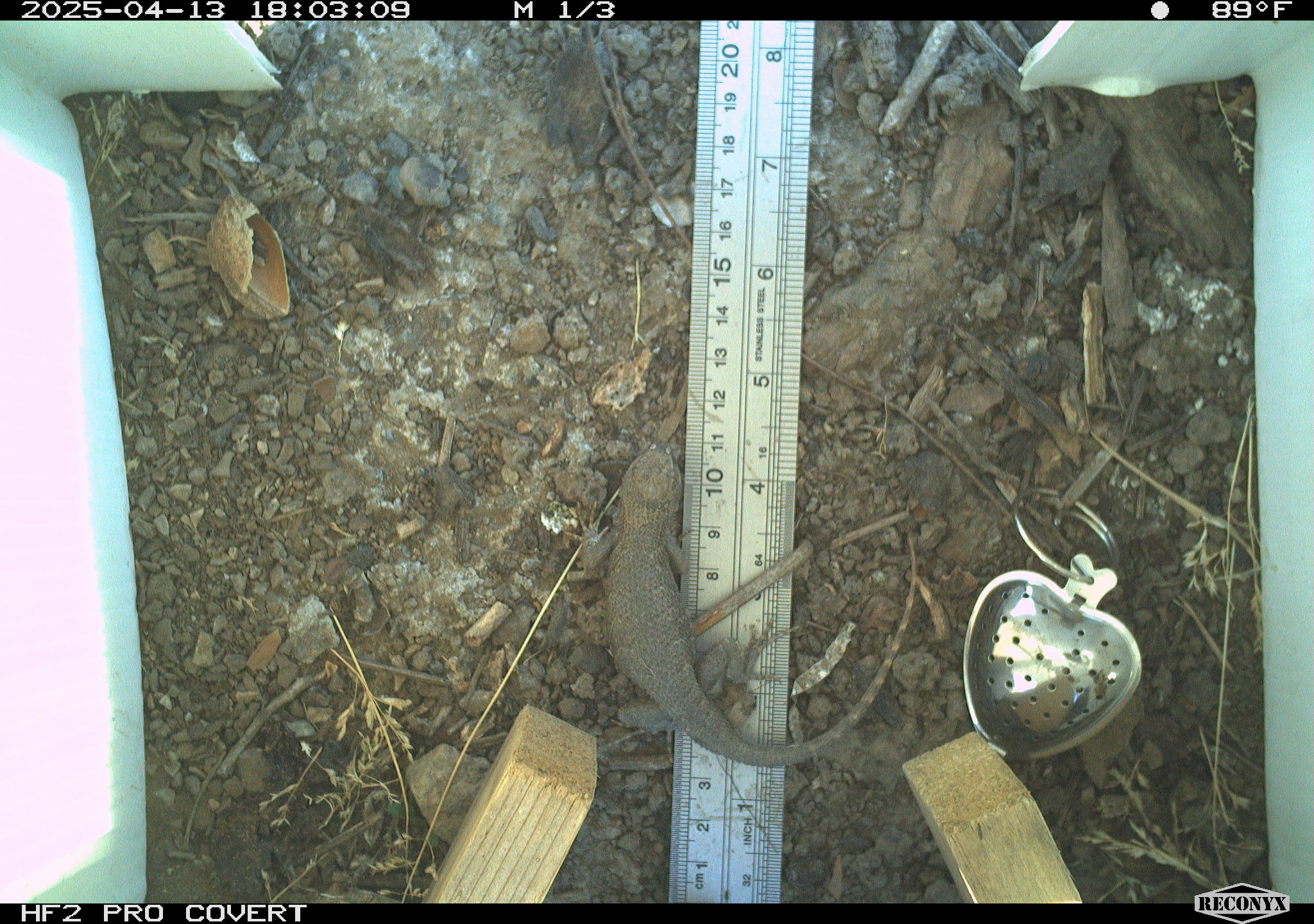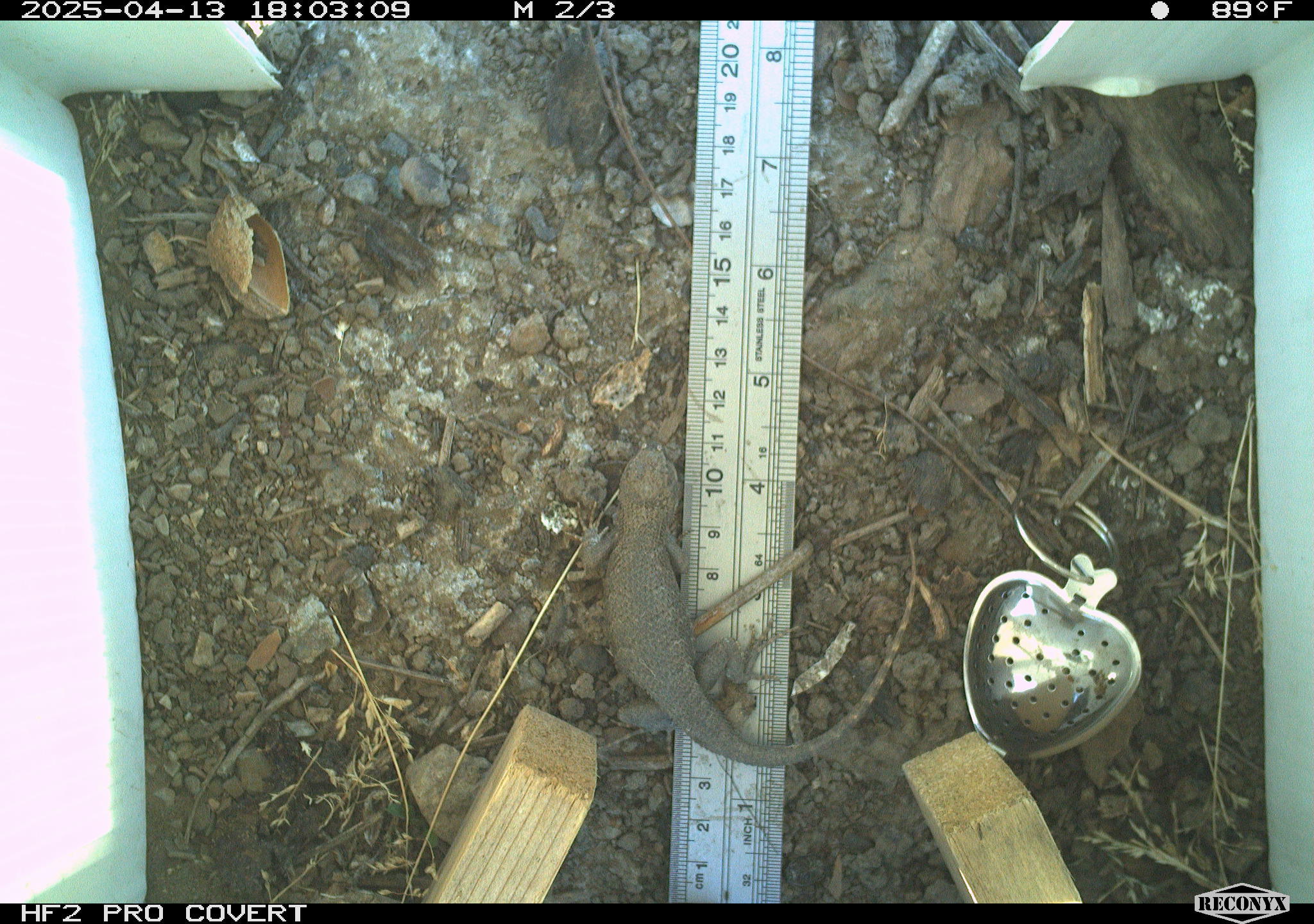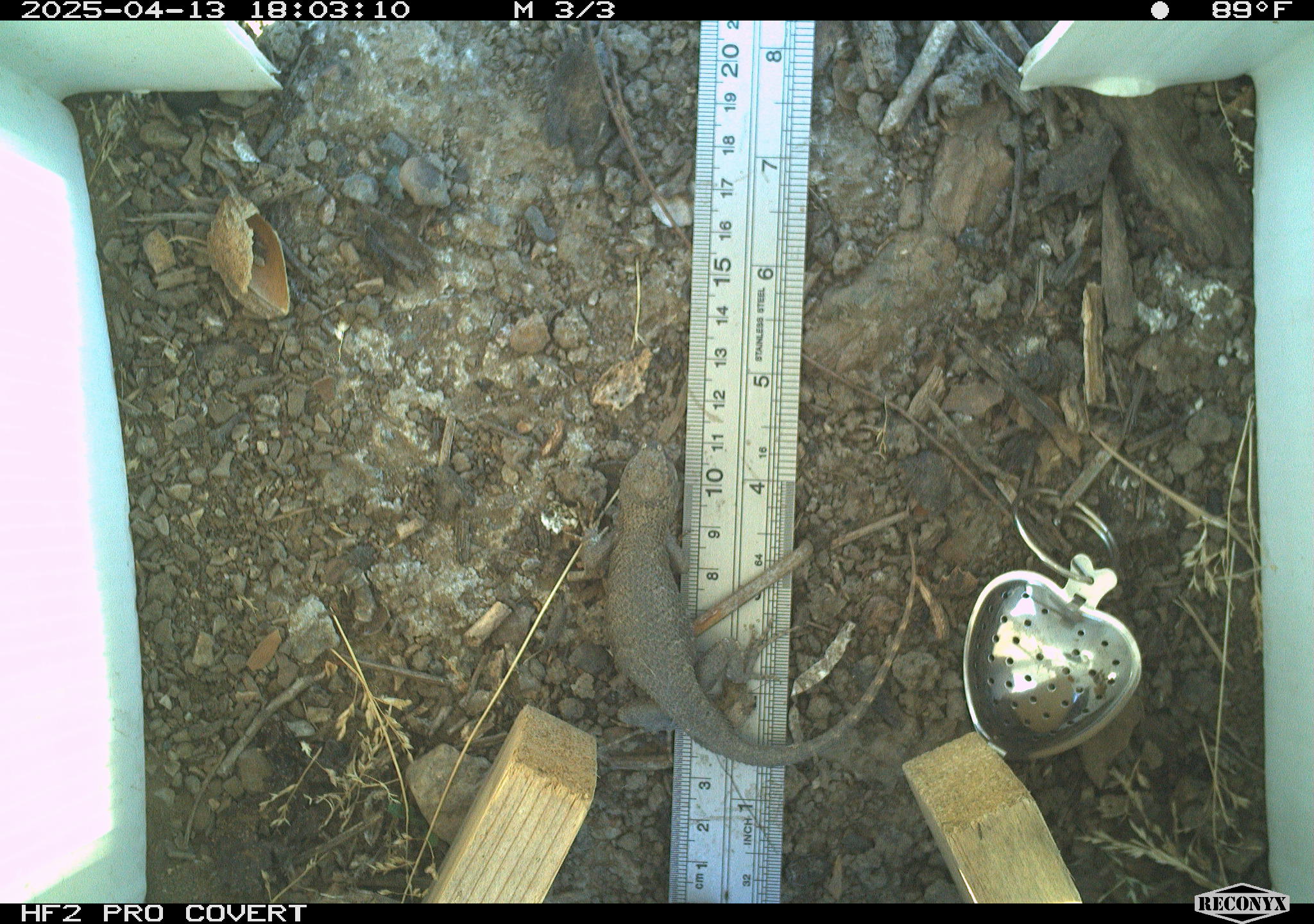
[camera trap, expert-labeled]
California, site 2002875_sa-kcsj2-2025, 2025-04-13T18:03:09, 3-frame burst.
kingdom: Animalia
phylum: Chordata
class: Reptilia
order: Squamata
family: Phrynosomatidae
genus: Sceloporus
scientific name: Sceloporus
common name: spiny lizards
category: sceloporus species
Sceloporus species (spiny lizards) (Sceloporus).